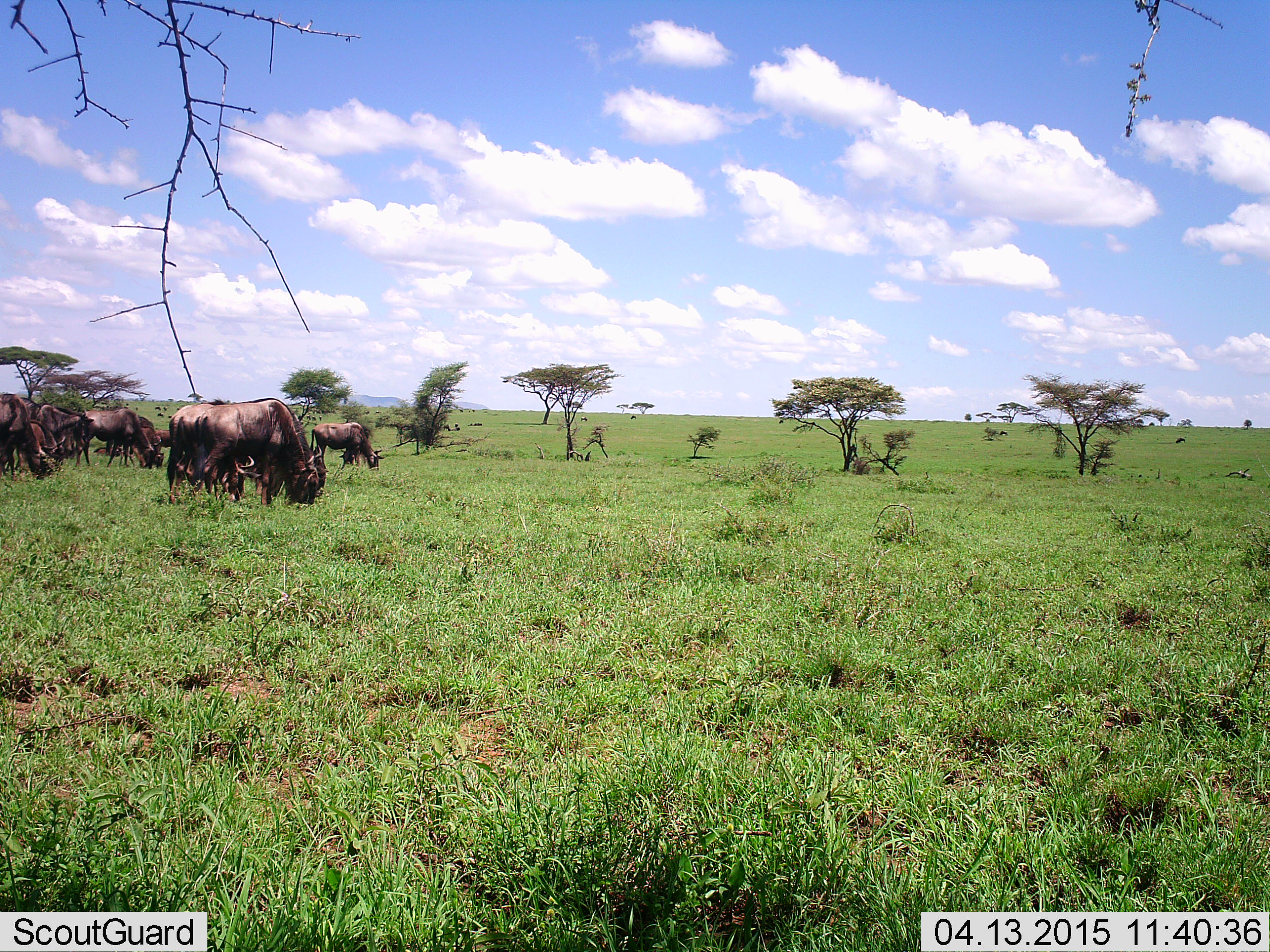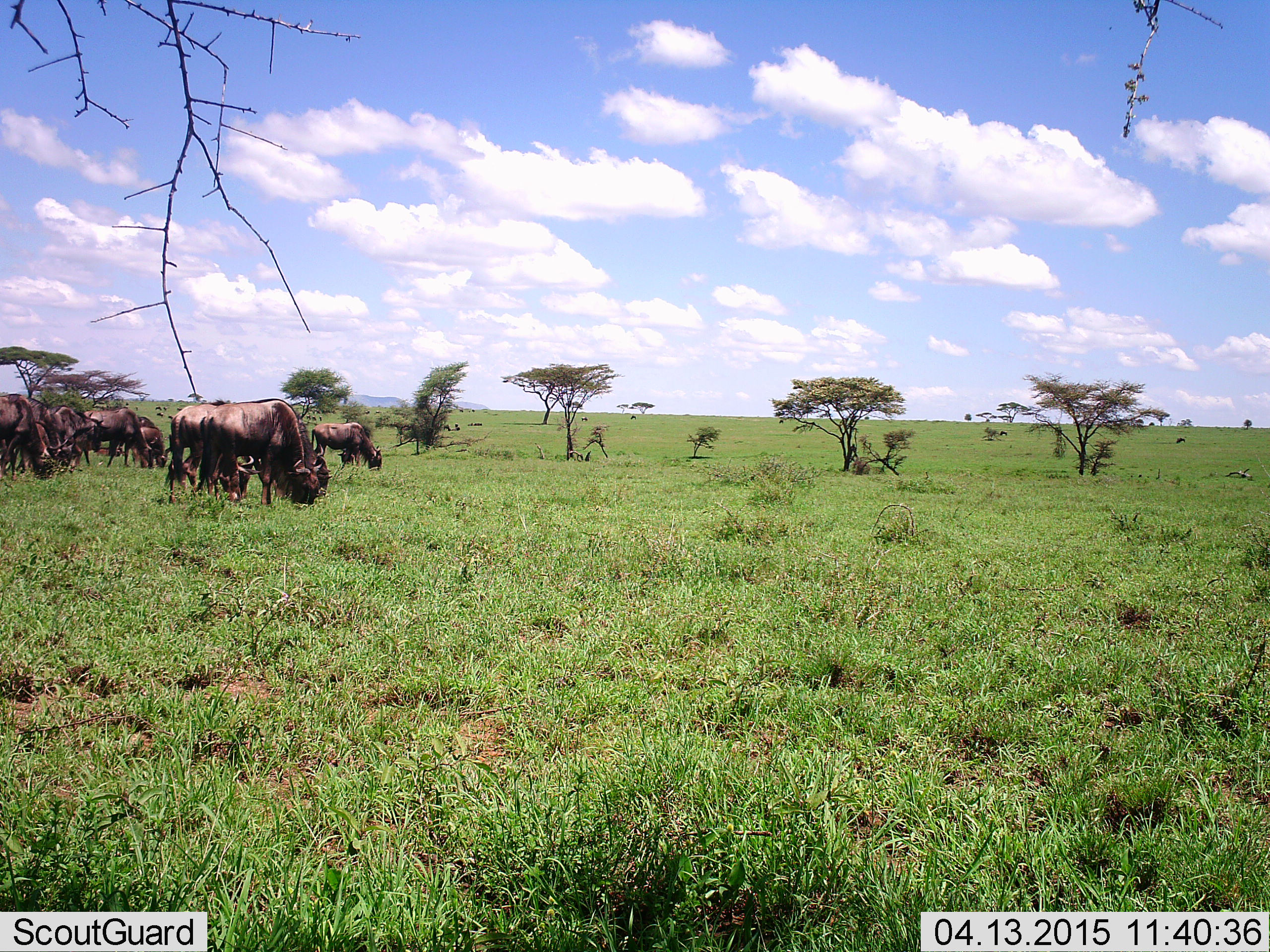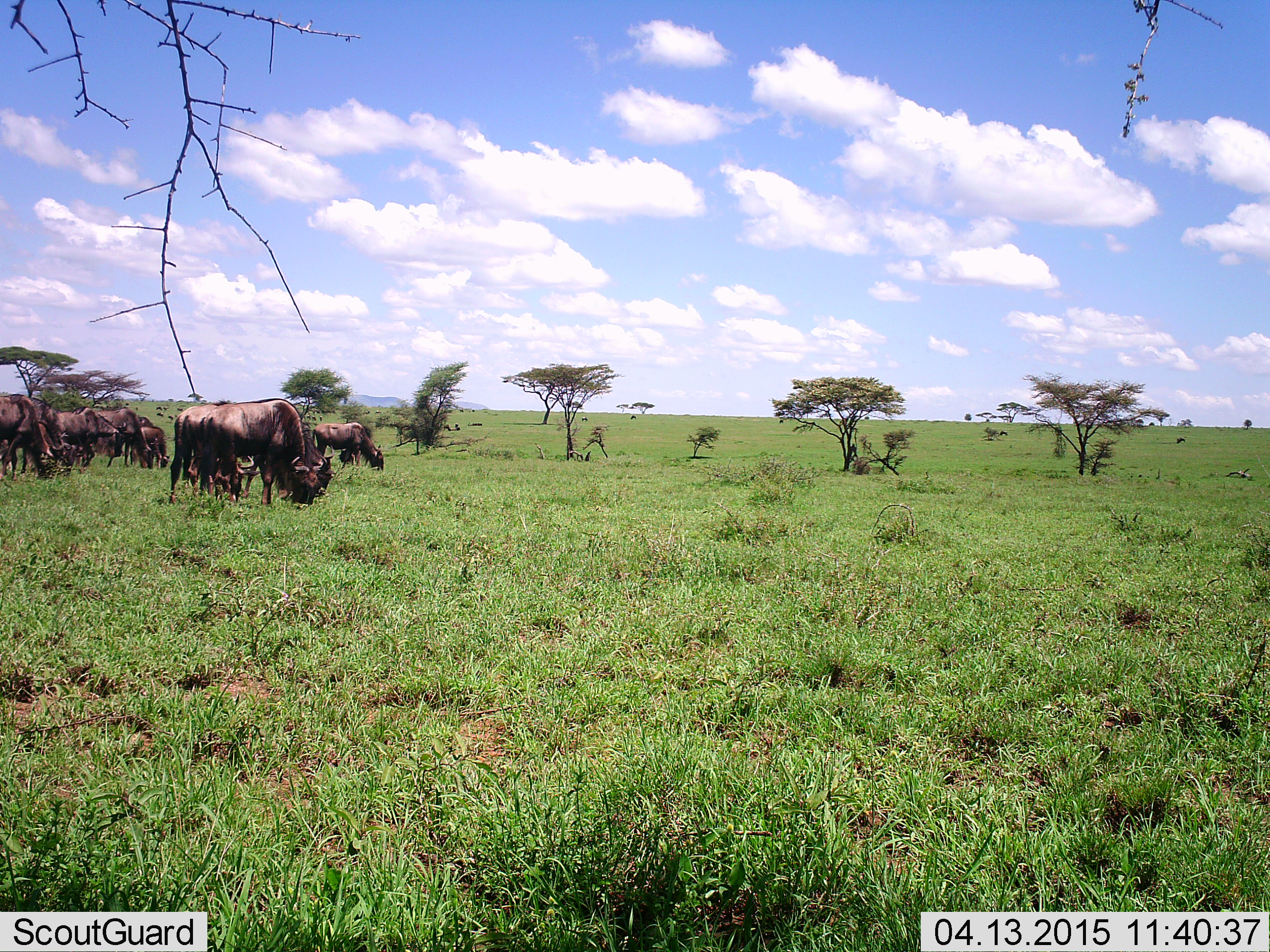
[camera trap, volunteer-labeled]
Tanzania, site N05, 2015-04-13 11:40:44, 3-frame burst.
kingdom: Animalia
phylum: Chordata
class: Mammalia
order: Artiodactyla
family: Bovidae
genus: Connochaetes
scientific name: Connochaetes taurinus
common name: blue wildebeest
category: wildebeest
Wildebeest (blue wildebeest) (Connochaetes taurinus), count 11-50. Behavior (volunteer vote fractions): standing 40%, resting 0%, moving 10%, interacting 0%. Young present (vote fraction): 10%. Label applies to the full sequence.